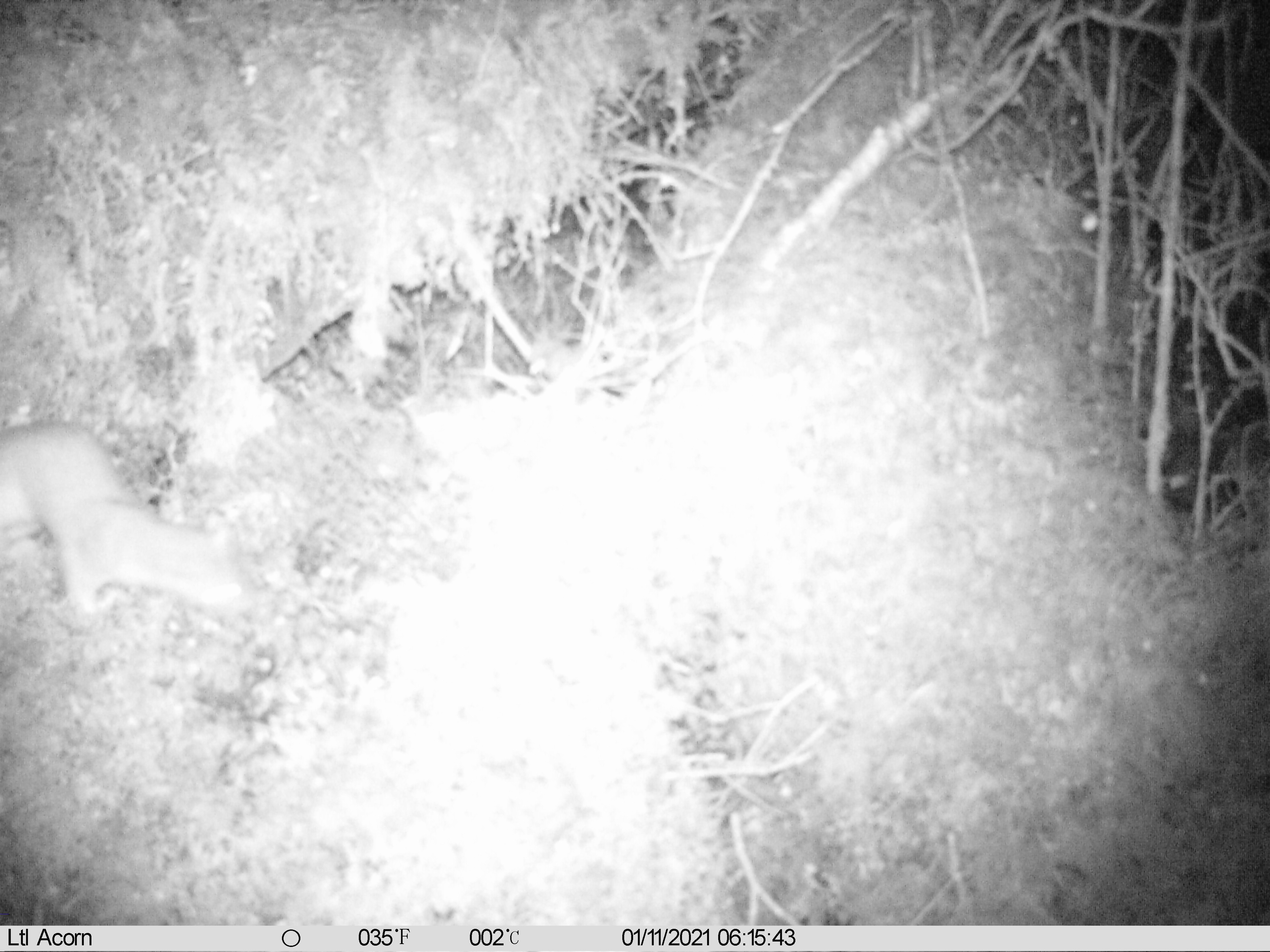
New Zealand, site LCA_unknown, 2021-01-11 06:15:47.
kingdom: Animalia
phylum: Chordata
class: Mammalia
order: Carnivora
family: Mustelidae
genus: Mustela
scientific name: Mustela erminea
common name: stoat